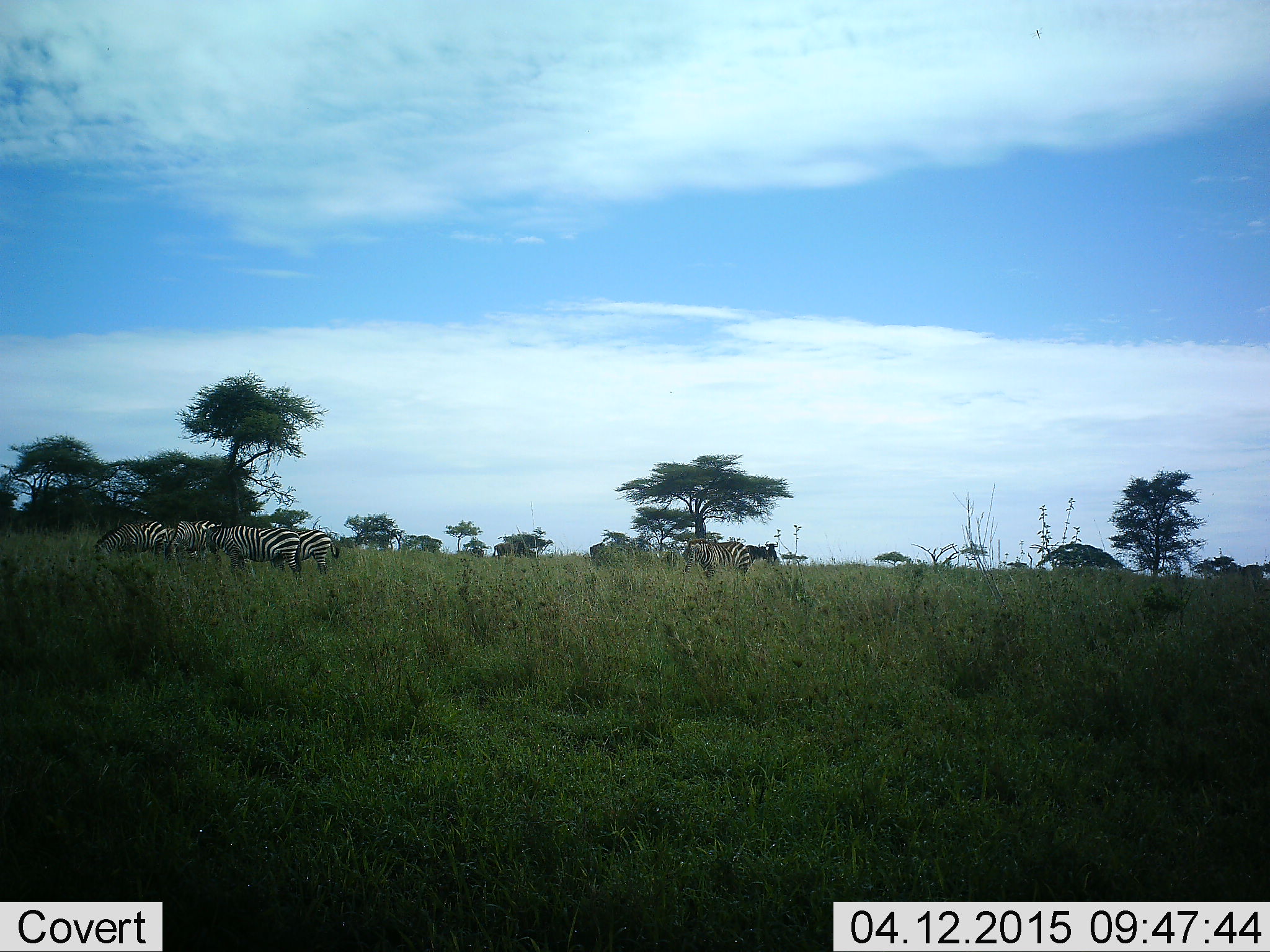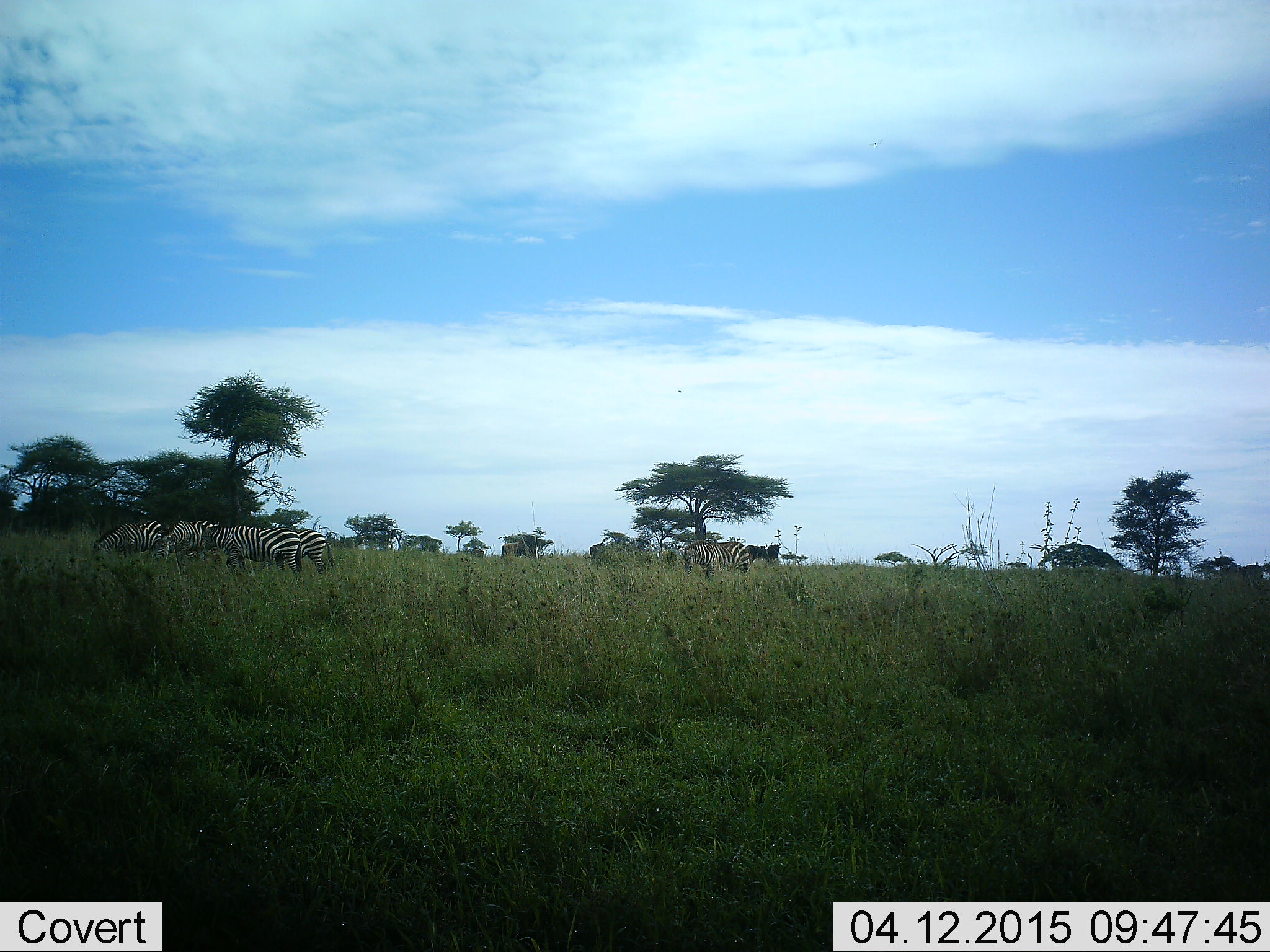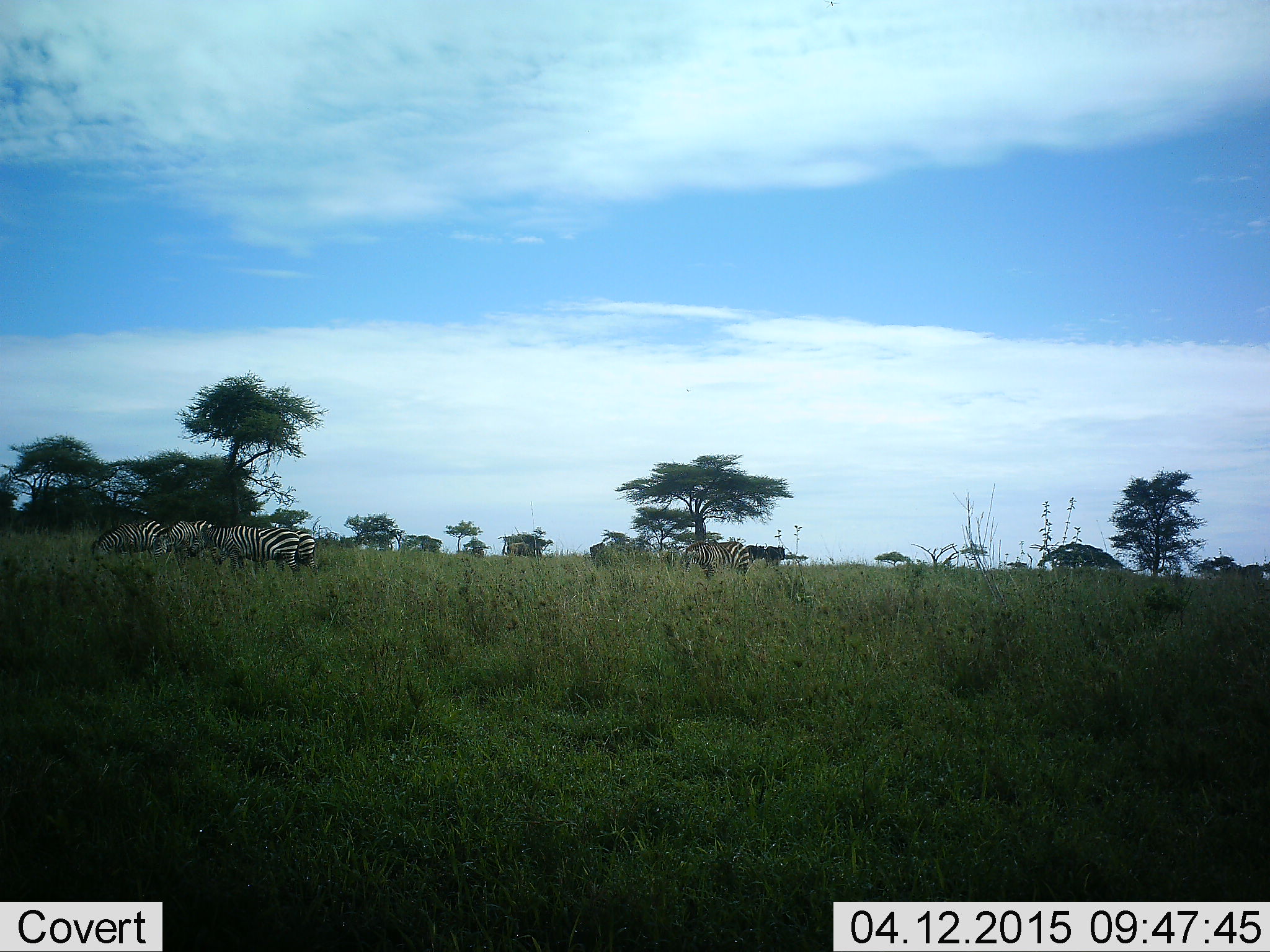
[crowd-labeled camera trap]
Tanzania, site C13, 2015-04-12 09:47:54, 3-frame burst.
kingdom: Animalia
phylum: Chordata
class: Mammalia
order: Perissodactyla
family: Equidae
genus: Equus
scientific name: Equus quagga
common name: plains zebra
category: zebra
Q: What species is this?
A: Zebra (plains zebra) (Equus quagga).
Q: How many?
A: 6.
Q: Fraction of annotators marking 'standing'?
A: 45%.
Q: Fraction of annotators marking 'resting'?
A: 0%.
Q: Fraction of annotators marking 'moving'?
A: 36%.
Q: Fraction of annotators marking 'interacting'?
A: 9%.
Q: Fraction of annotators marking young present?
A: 0%.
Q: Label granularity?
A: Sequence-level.